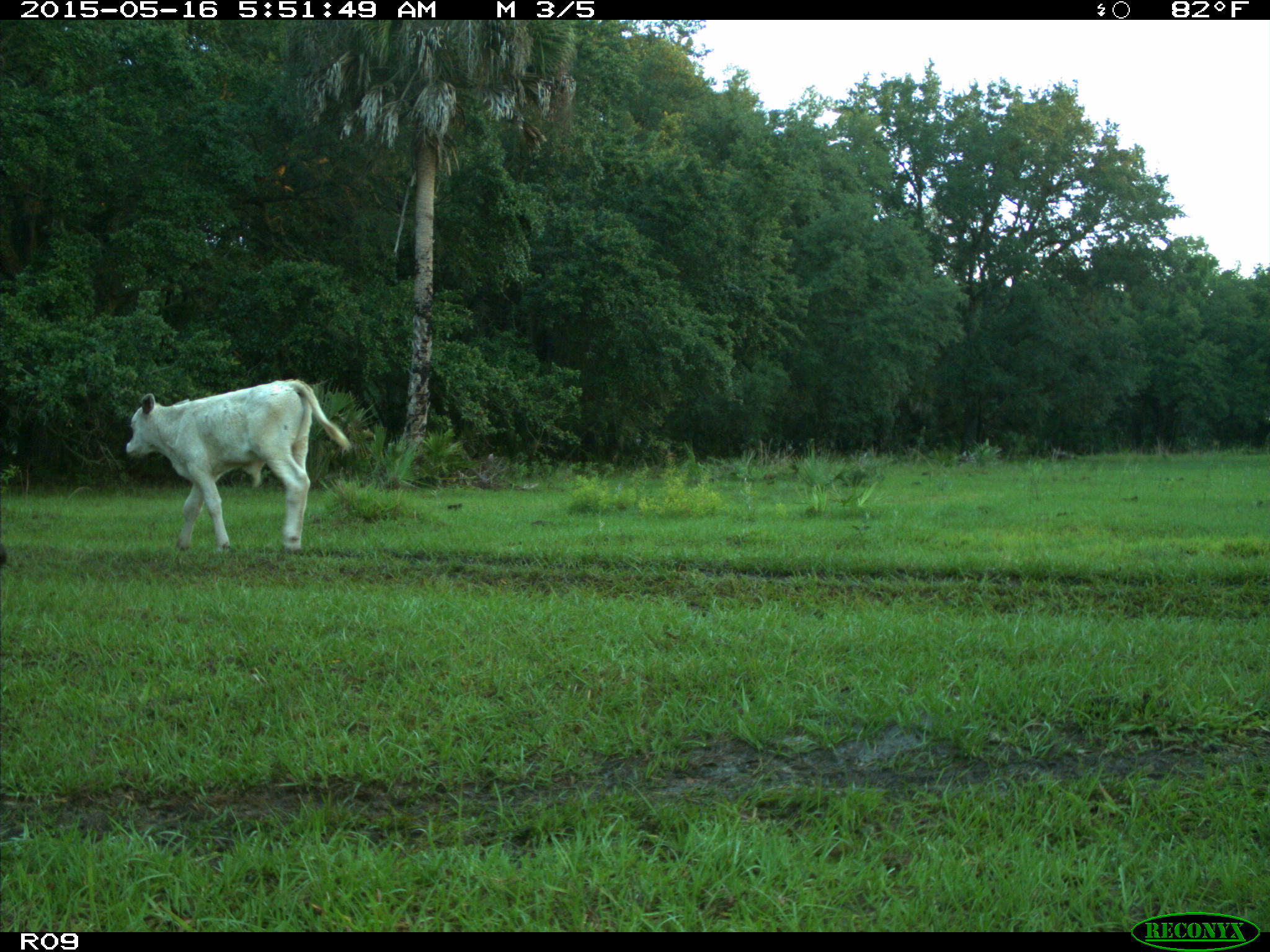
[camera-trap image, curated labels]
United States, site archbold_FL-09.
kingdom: Animalia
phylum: Chordata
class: Mammalia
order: Artiodactyla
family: Bovidae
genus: Bos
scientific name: Bos taurus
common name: domestic cow